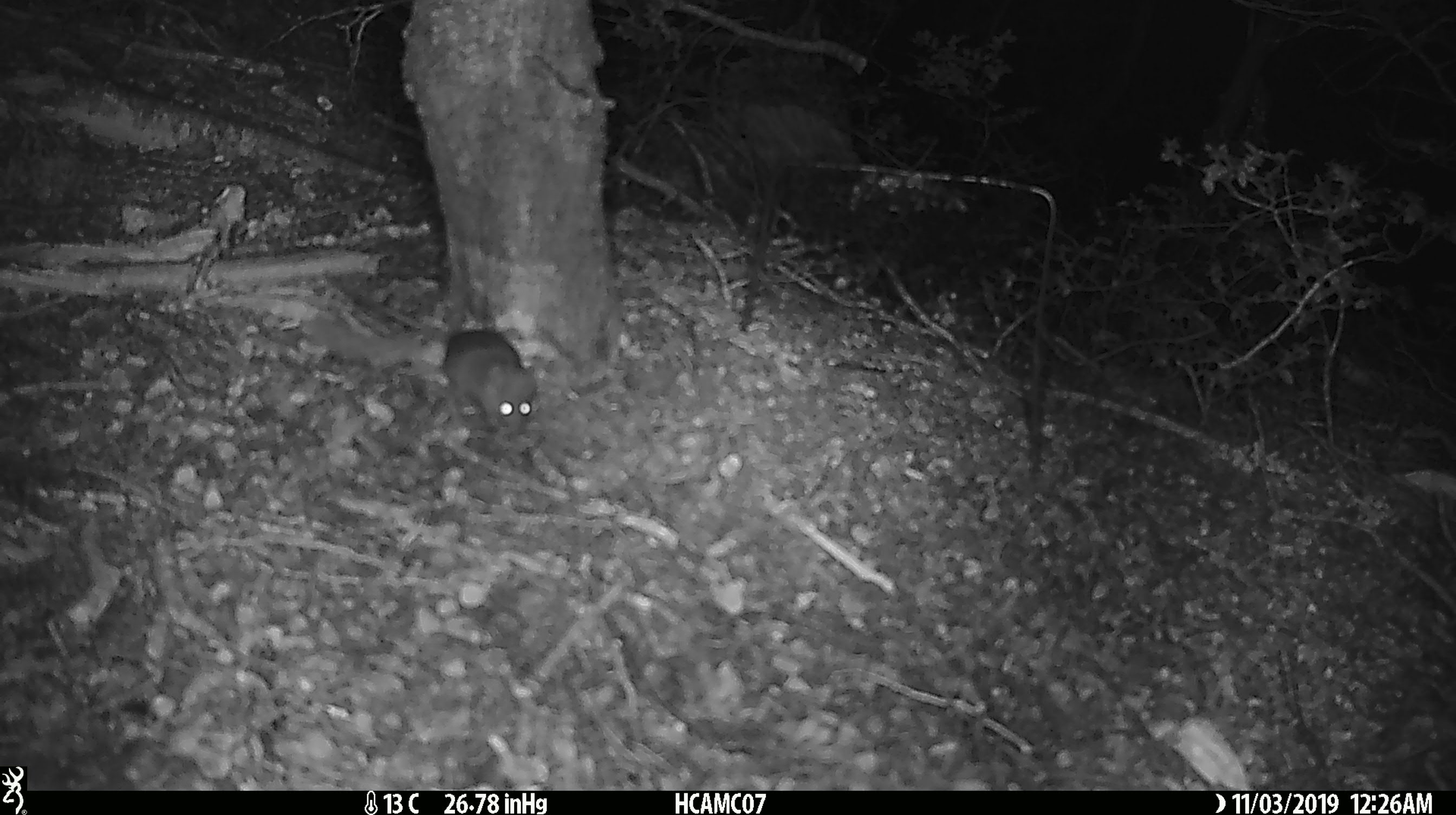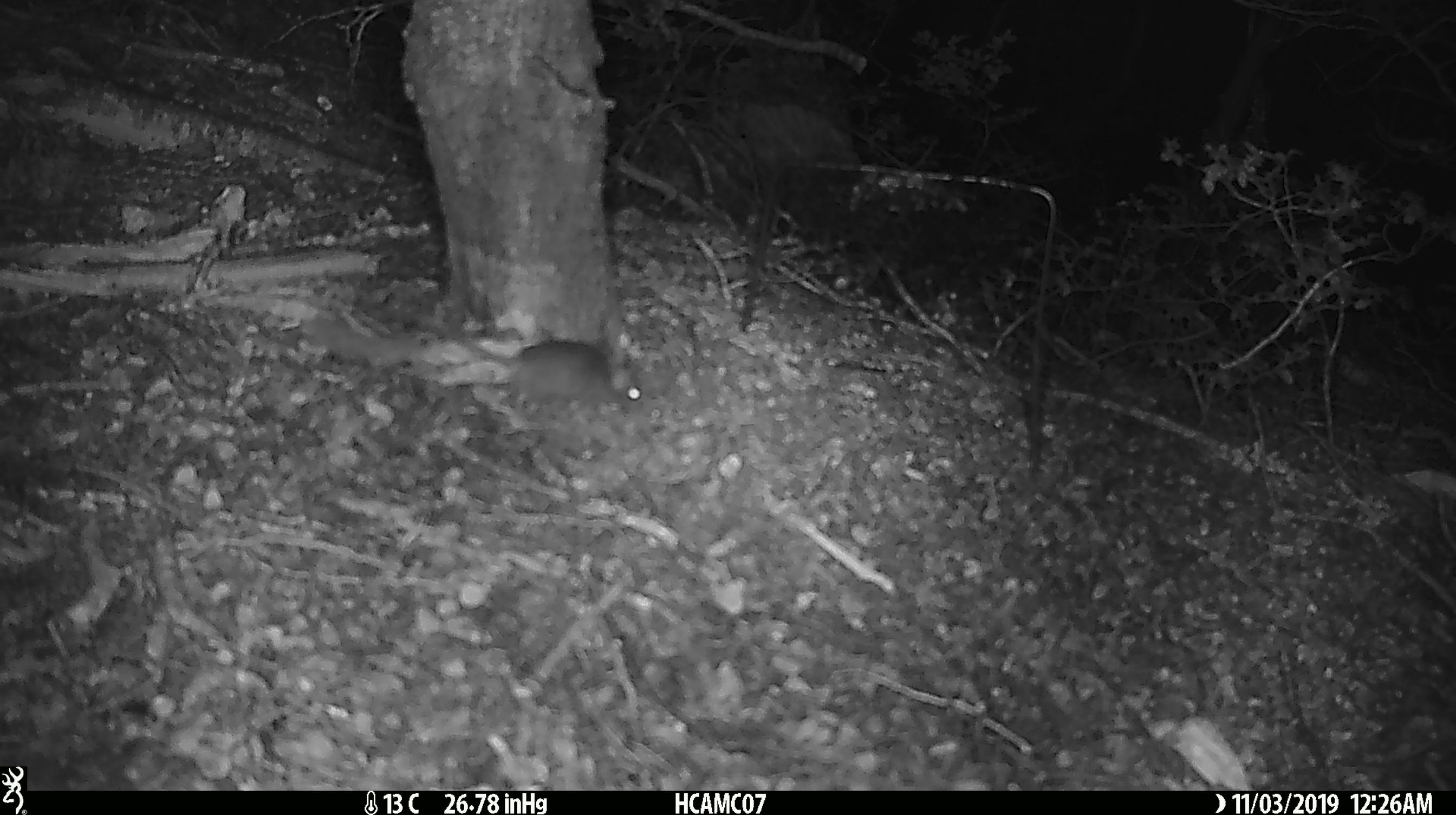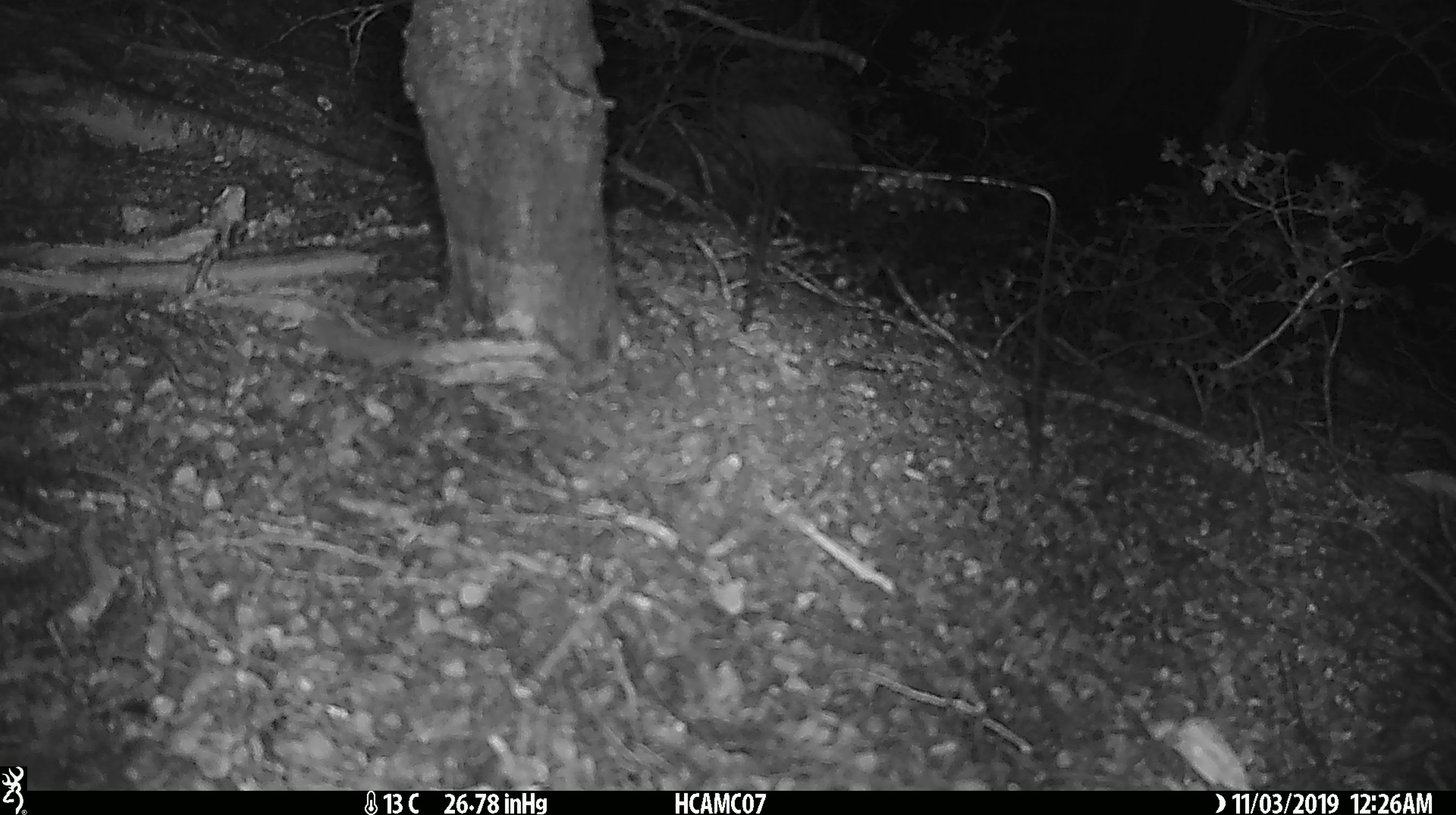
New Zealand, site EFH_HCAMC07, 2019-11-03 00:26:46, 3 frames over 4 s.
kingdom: Animalia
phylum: Chordata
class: Mammalia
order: Rodentia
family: Muridae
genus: Mus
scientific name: Mus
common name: mouse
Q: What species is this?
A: Mouse (Mus).